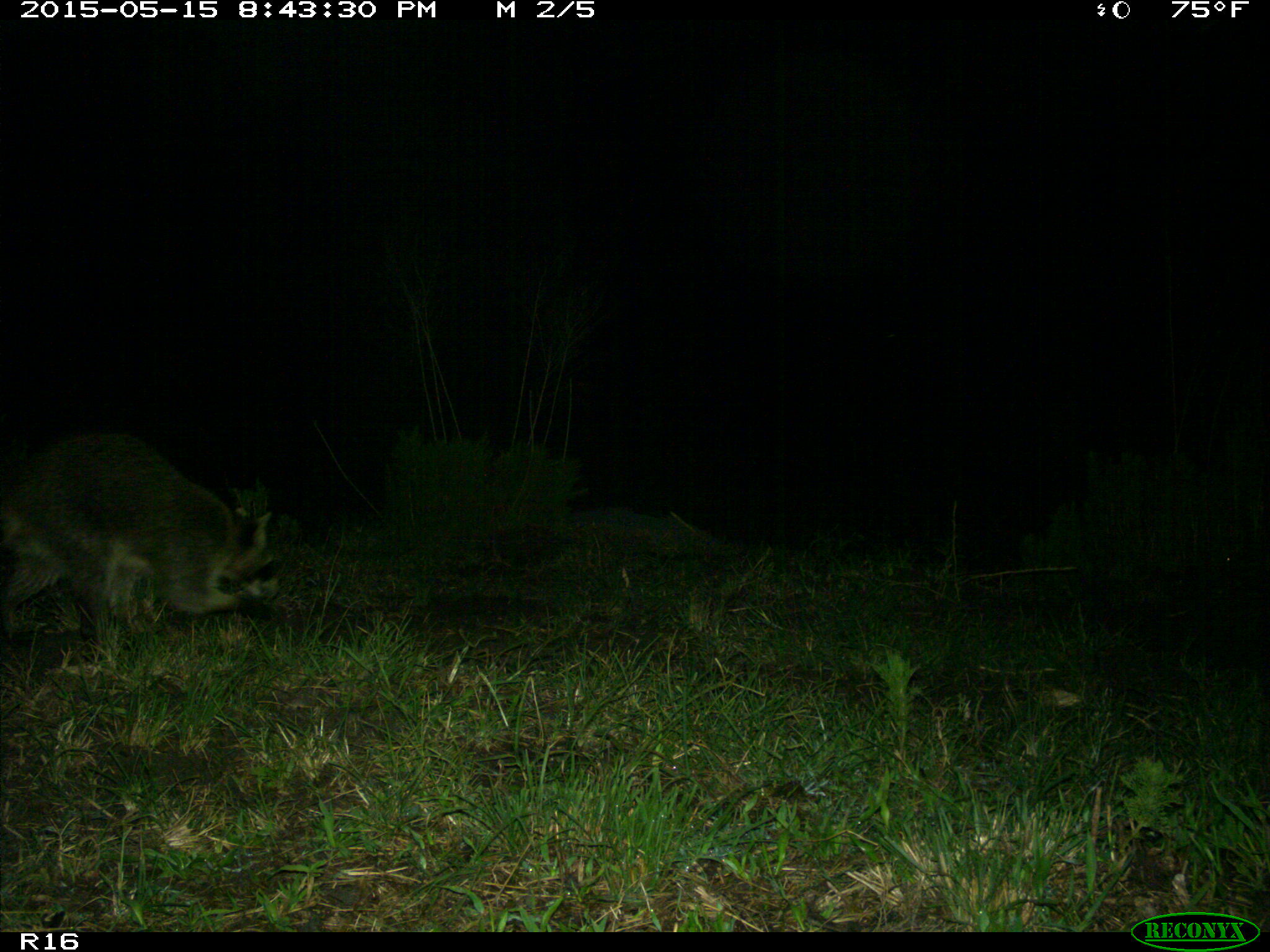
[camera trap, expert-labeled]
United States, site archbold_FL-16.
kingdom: Animalia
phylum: Chordata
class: Mammalia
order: Carnivora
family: Procyonidae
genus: Procyon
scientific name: Procyon lotor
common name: common raccoon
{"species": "Procyon lotor (common raccoon)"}